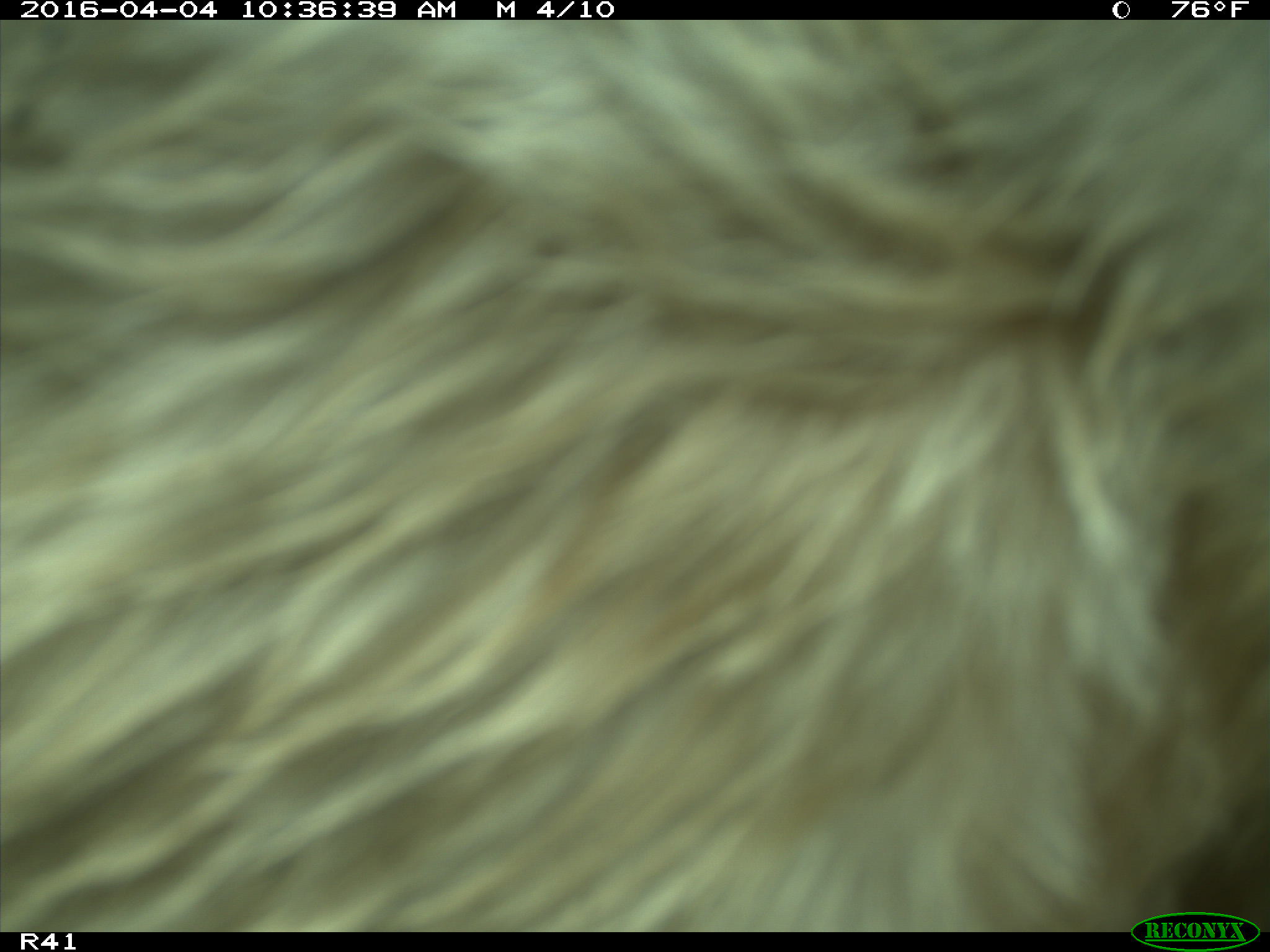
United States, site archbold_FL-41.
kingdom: Animalia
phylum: Chordata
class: Mammalia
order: Artiodactyla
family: Bovidae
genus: Bos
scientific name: Bos taurus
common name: domestic cow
Bos taurus (domestic cow).